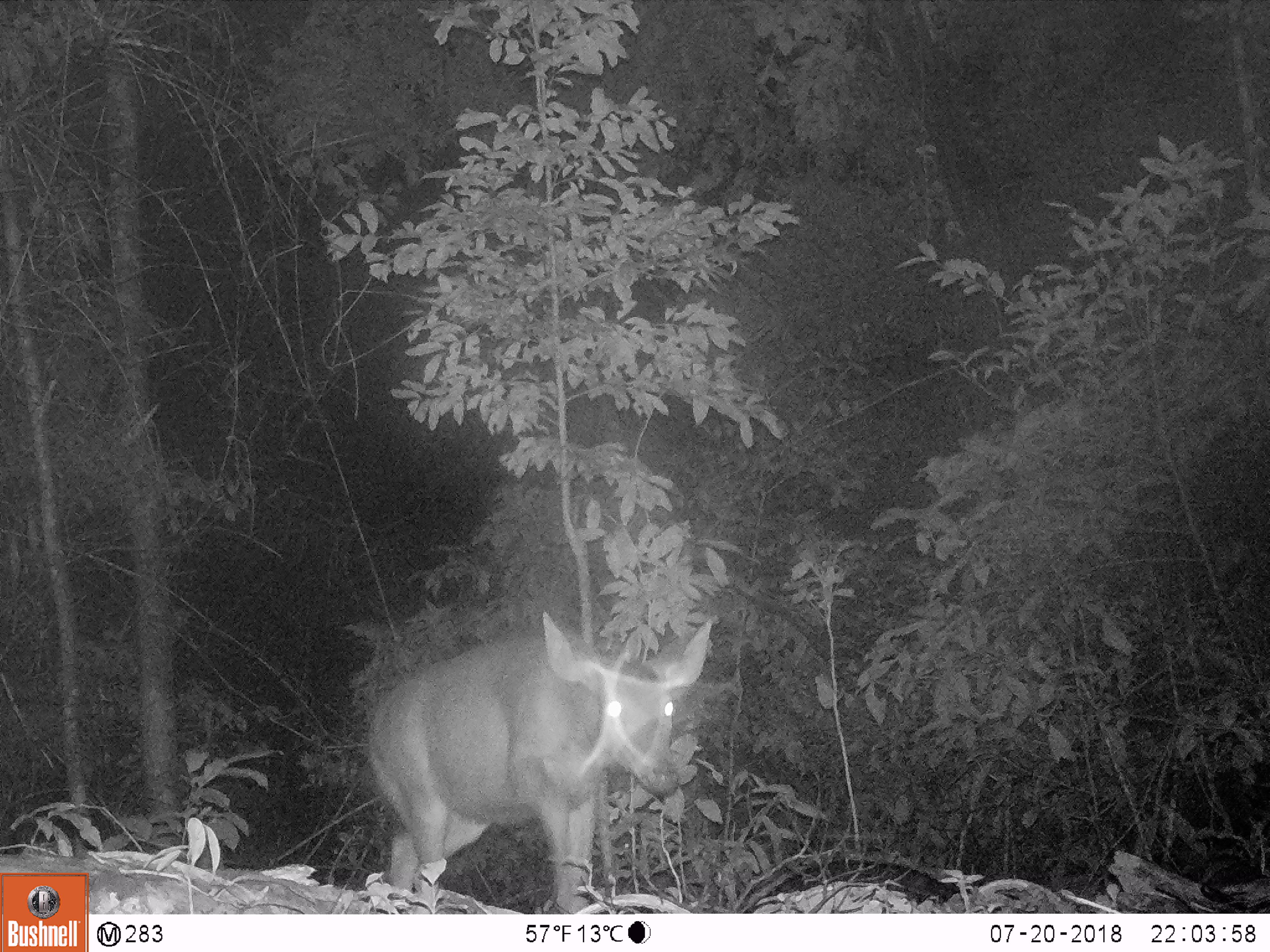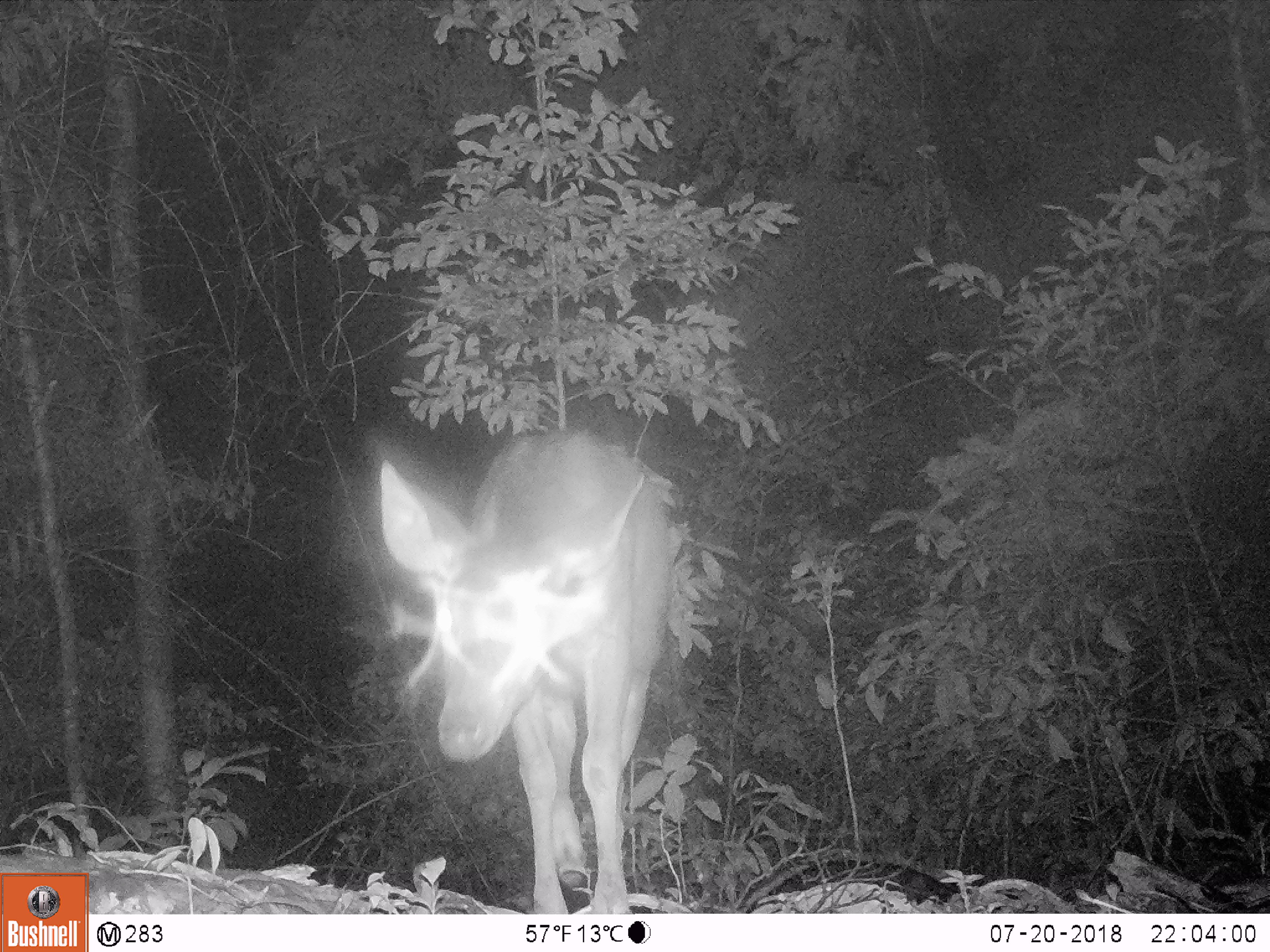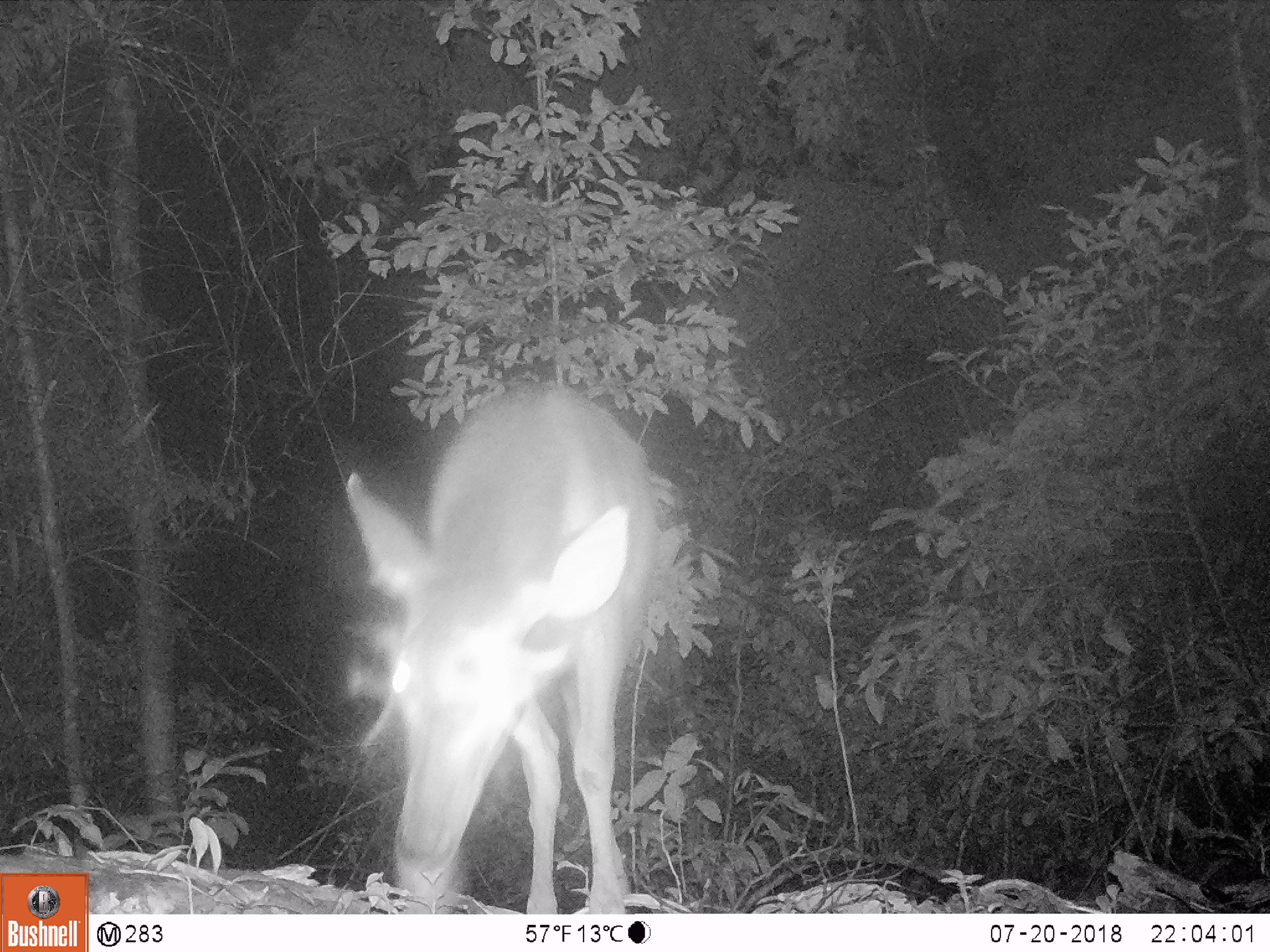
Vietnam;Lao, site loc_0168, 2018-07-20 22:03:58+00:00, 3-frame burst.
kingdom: Animalia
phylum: Chordata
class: Mammalia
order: Artiodactyla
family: Cervidae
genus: Rusa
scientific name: Rusa unicolor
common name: sambar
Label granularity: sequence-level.